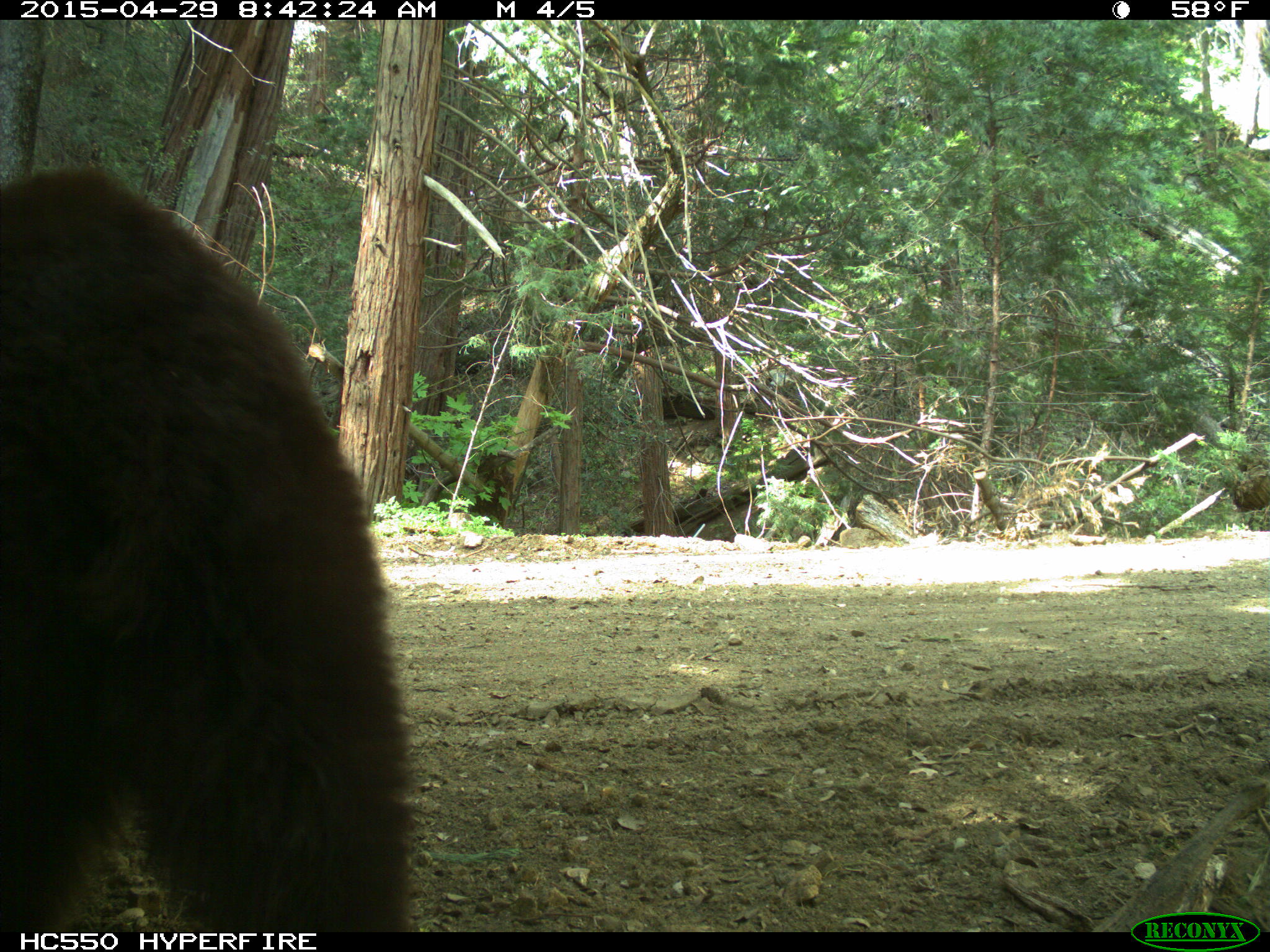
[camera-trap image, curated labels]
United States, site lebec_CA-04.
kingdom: Animalia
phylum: Chordata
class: Mammalia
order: Carnivora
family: Ursidae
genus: Ursus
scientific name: Ursus americanus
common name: american black bear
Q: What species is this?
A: Ursus americanus (american black bear).